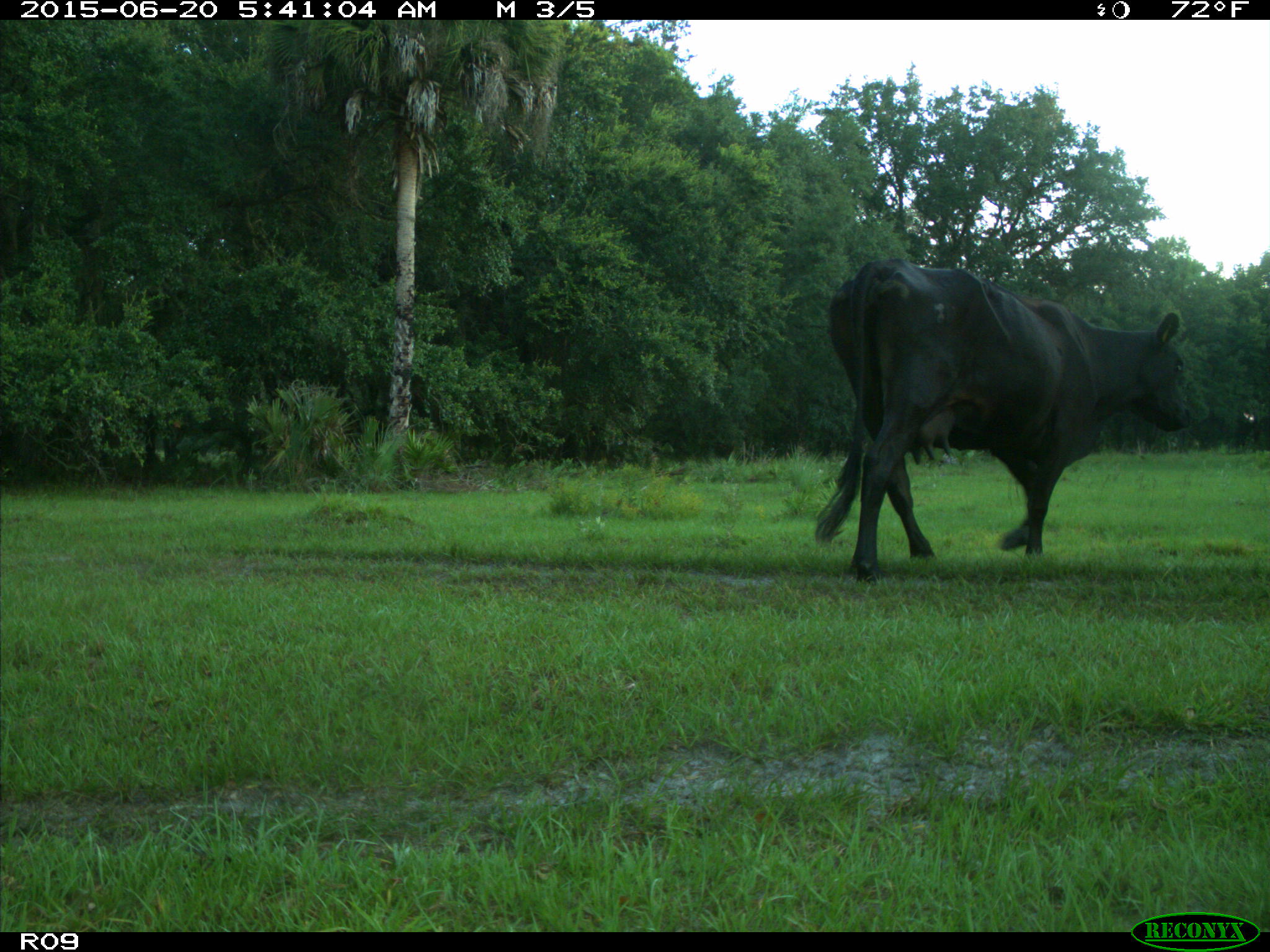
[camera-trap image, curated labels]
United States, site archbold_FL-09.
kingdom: Animalia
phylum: Chordata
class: Mammalia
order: Artiodactyla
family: Bovidae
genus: Bos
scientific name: Bos taurus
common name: domestic cow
Bos taurus (domestic cow).